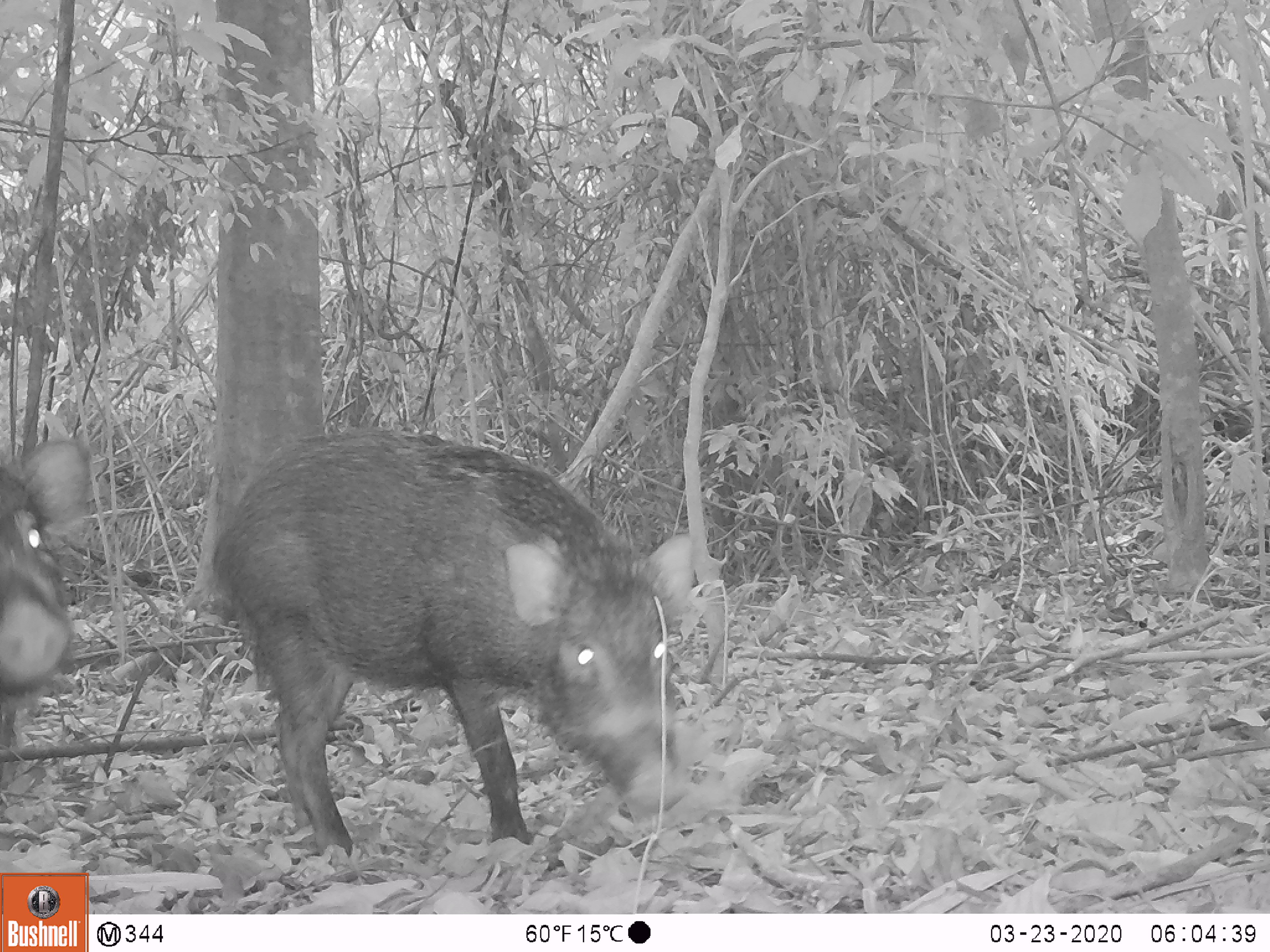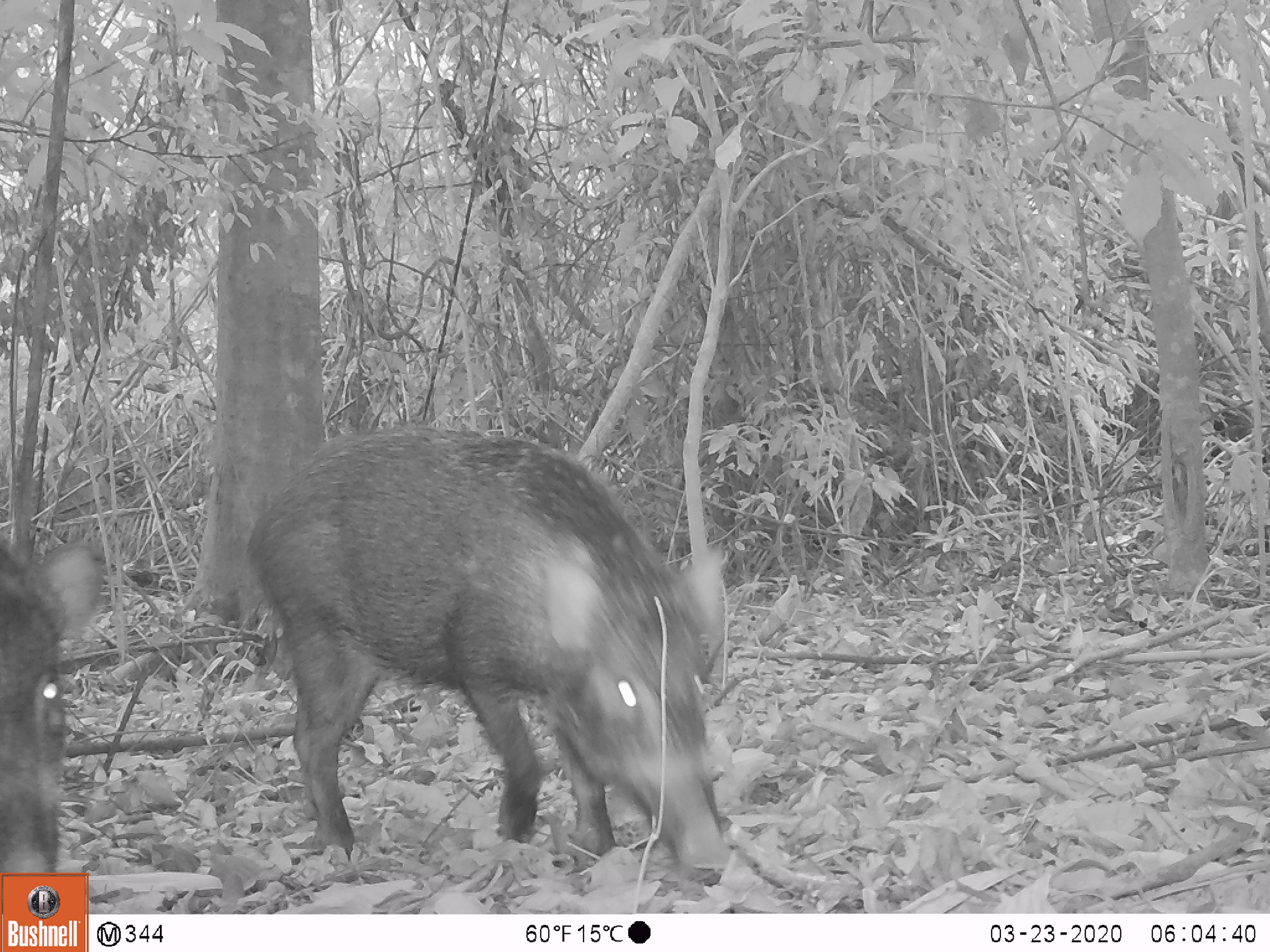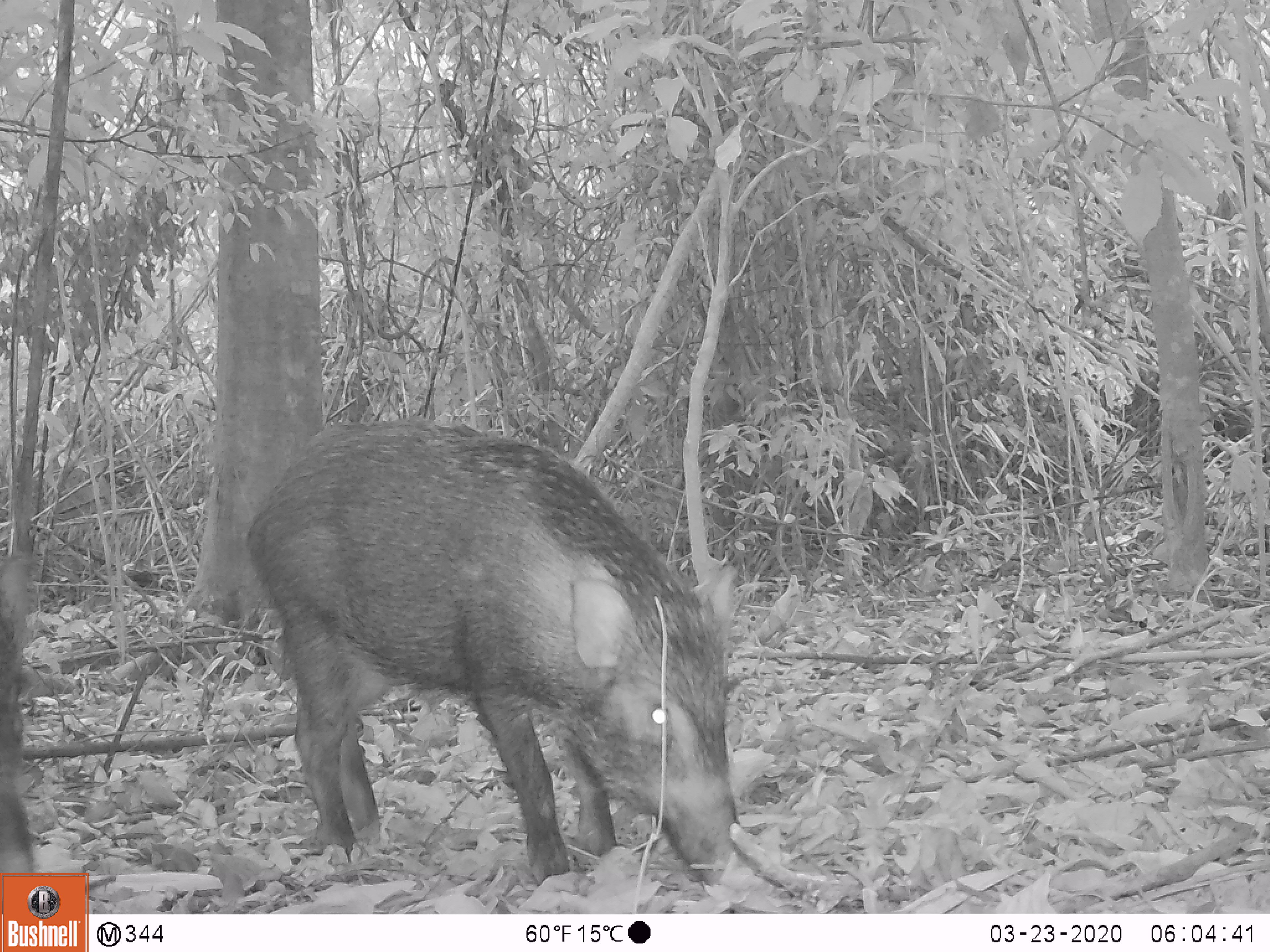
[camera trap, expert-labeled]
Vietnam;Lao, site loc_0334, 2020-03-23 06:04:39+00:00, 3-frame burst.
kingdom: Animalia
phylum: Chordata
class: Mammalia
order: Artiodactyla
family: Suidae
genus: Sus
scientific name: Sus scrofa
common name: eurasian wild pig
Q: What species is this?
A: Eurasian wild pig (Sus scrofa).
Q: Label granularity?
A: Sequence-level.